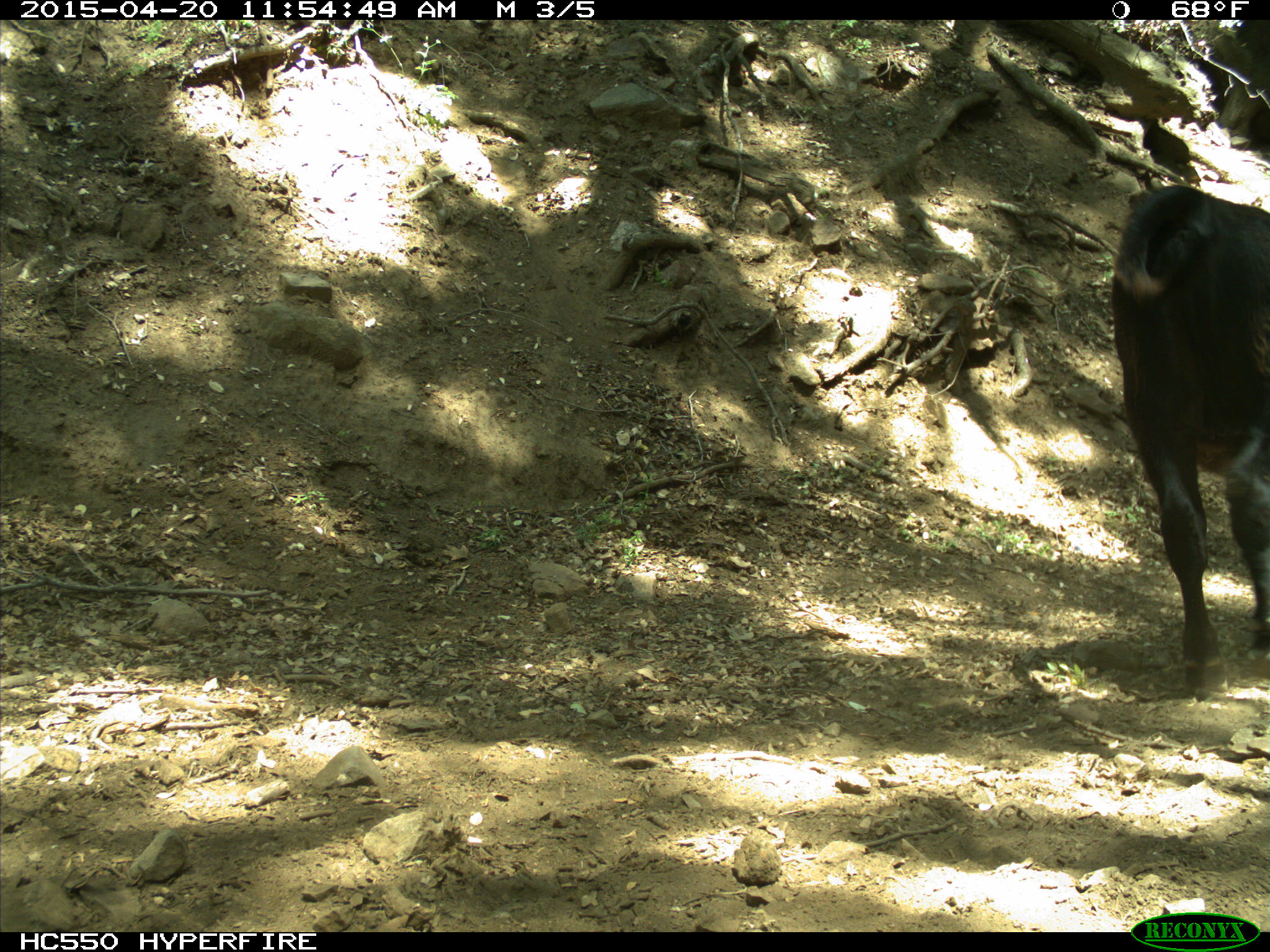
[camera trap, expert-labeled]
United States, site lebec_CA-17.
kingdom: Animalia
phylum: Chordata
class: Mammalia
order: Artiodactyla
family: Bovidae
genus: Bos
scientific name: Bos taurus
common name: domestic cow